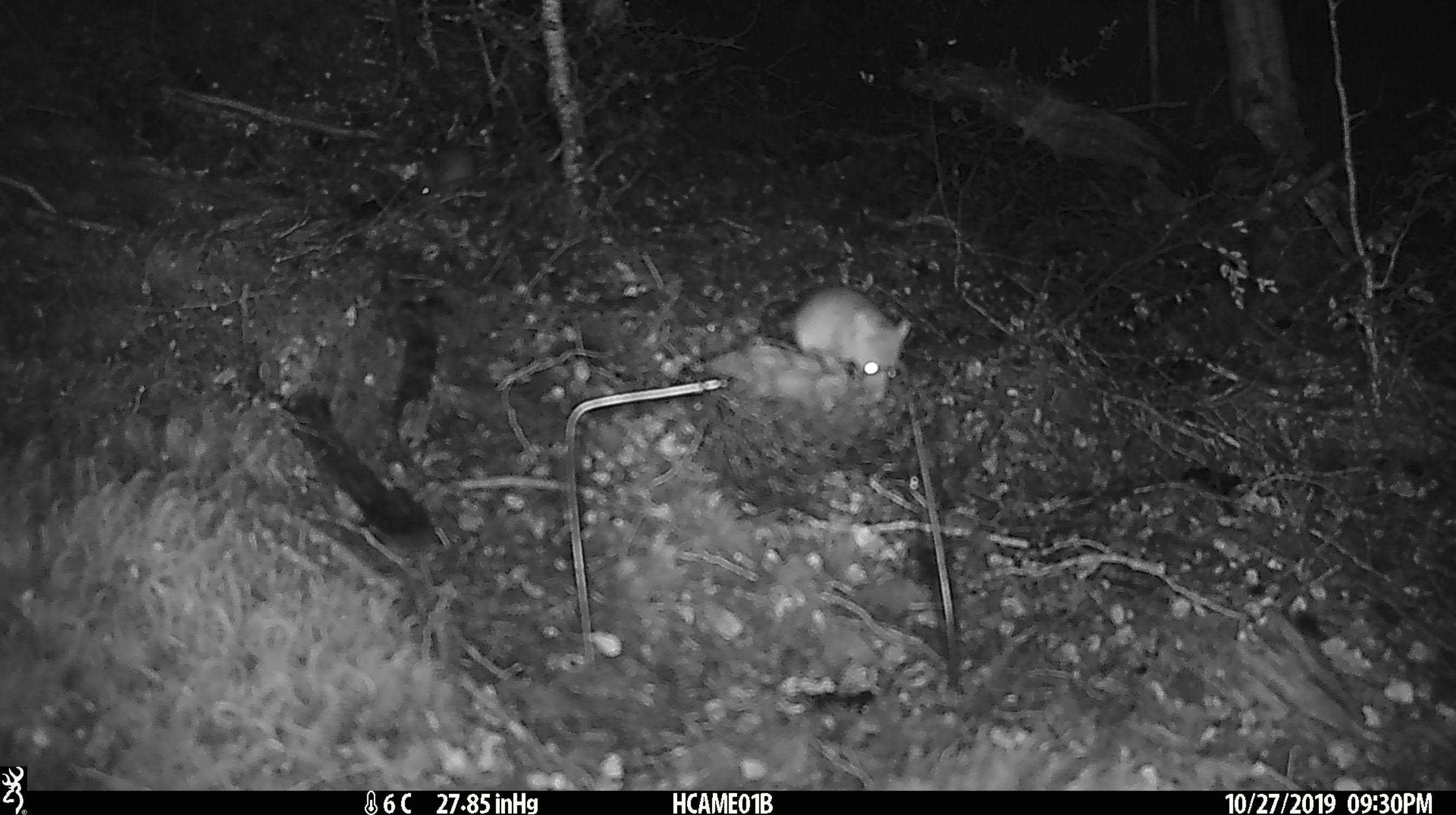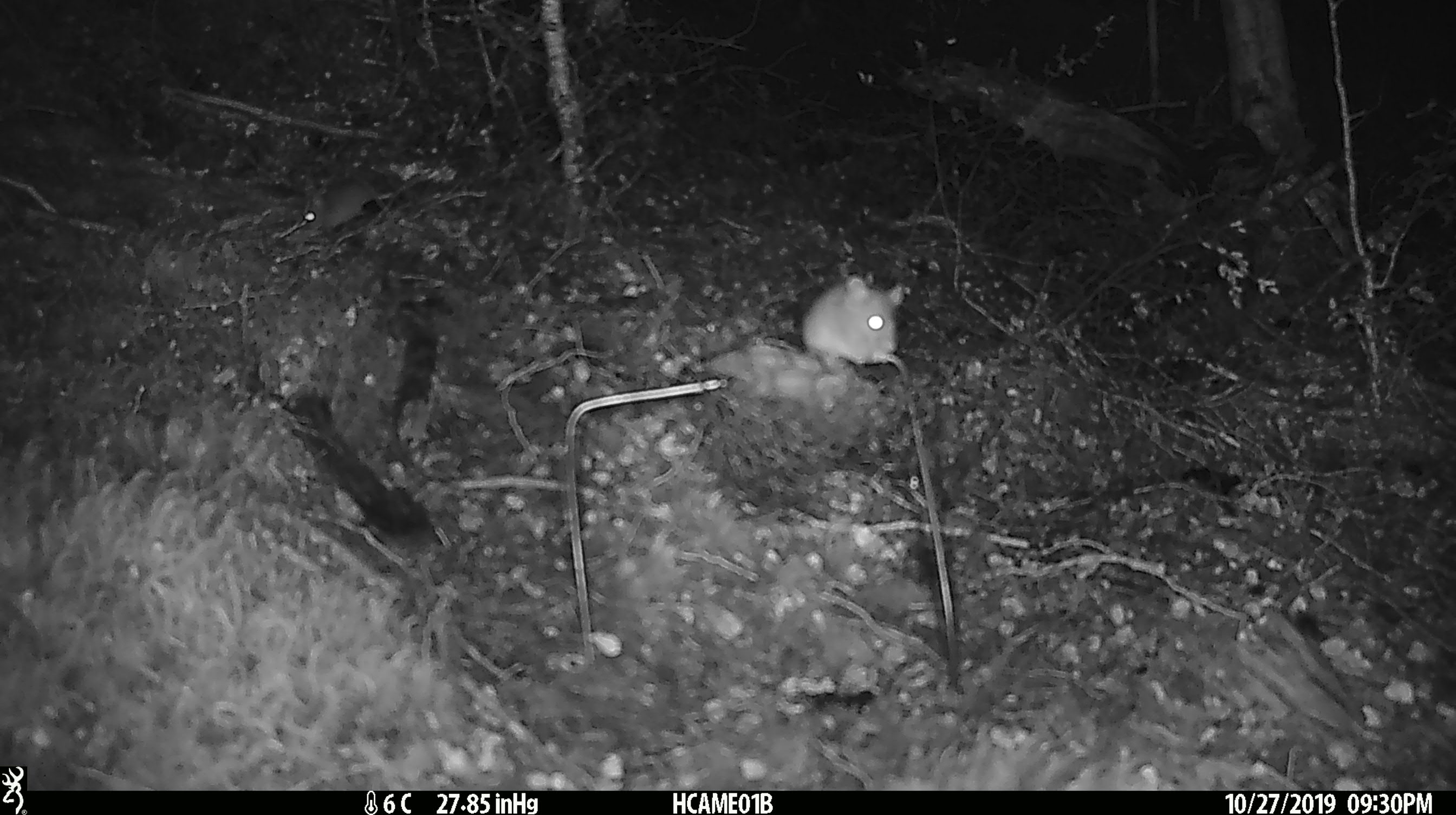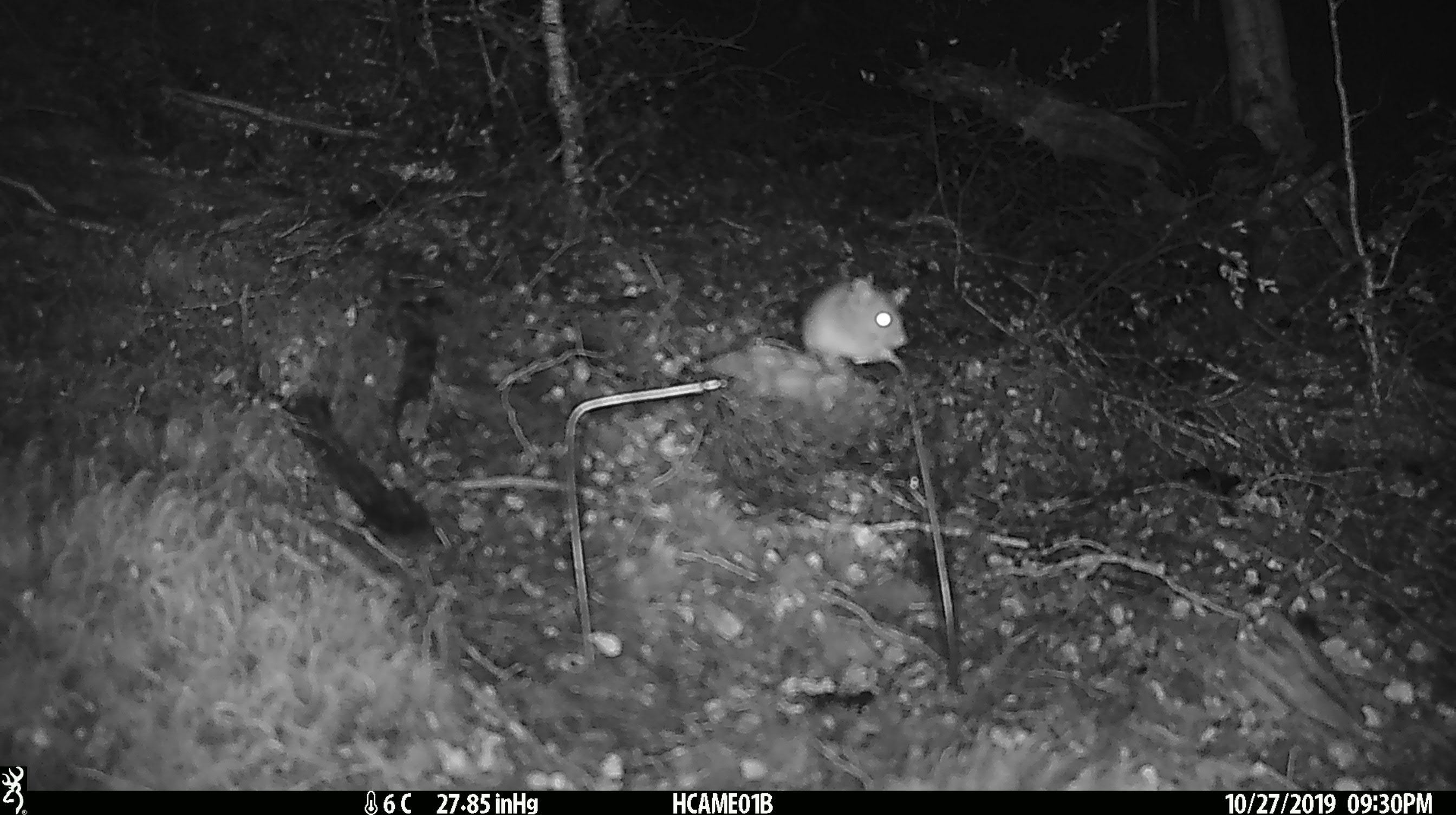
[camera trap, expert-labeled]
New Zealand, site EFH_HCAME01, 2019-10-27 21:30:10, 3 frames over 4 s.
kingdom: Animalia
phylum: Chordata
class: Mammalia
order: Rodentia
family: Muridae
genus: Mus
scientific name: Mus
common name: mouse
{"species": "mouse (Mus)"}